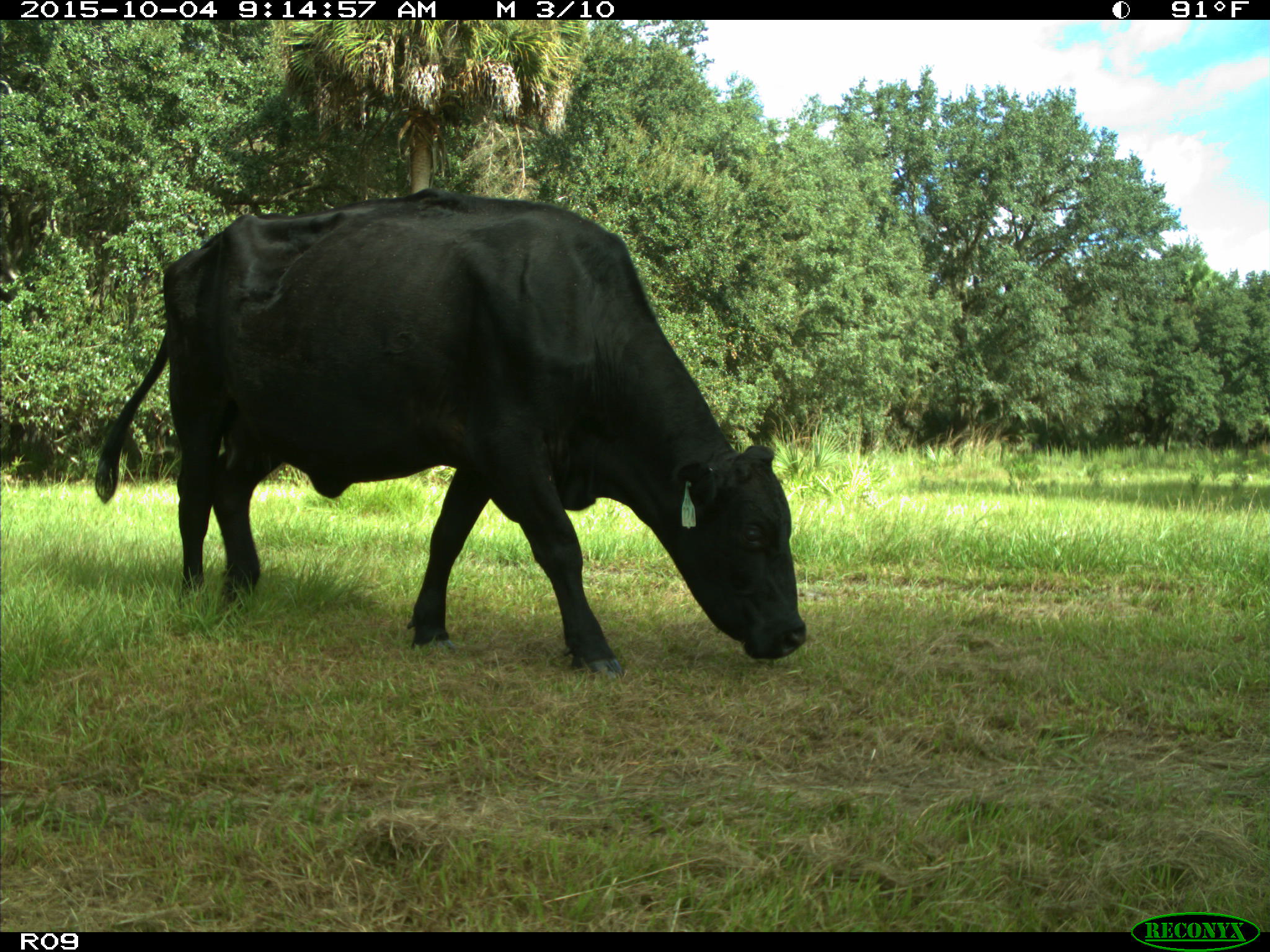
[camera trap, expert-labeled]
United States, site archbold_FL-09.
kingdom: Animalia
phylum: Chordata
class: Mammalia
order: Artiodactyla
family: Bovidae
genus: Bos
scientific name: Bos taurus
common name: domestic cow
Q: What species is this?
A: Bos taurus (domestic cow).